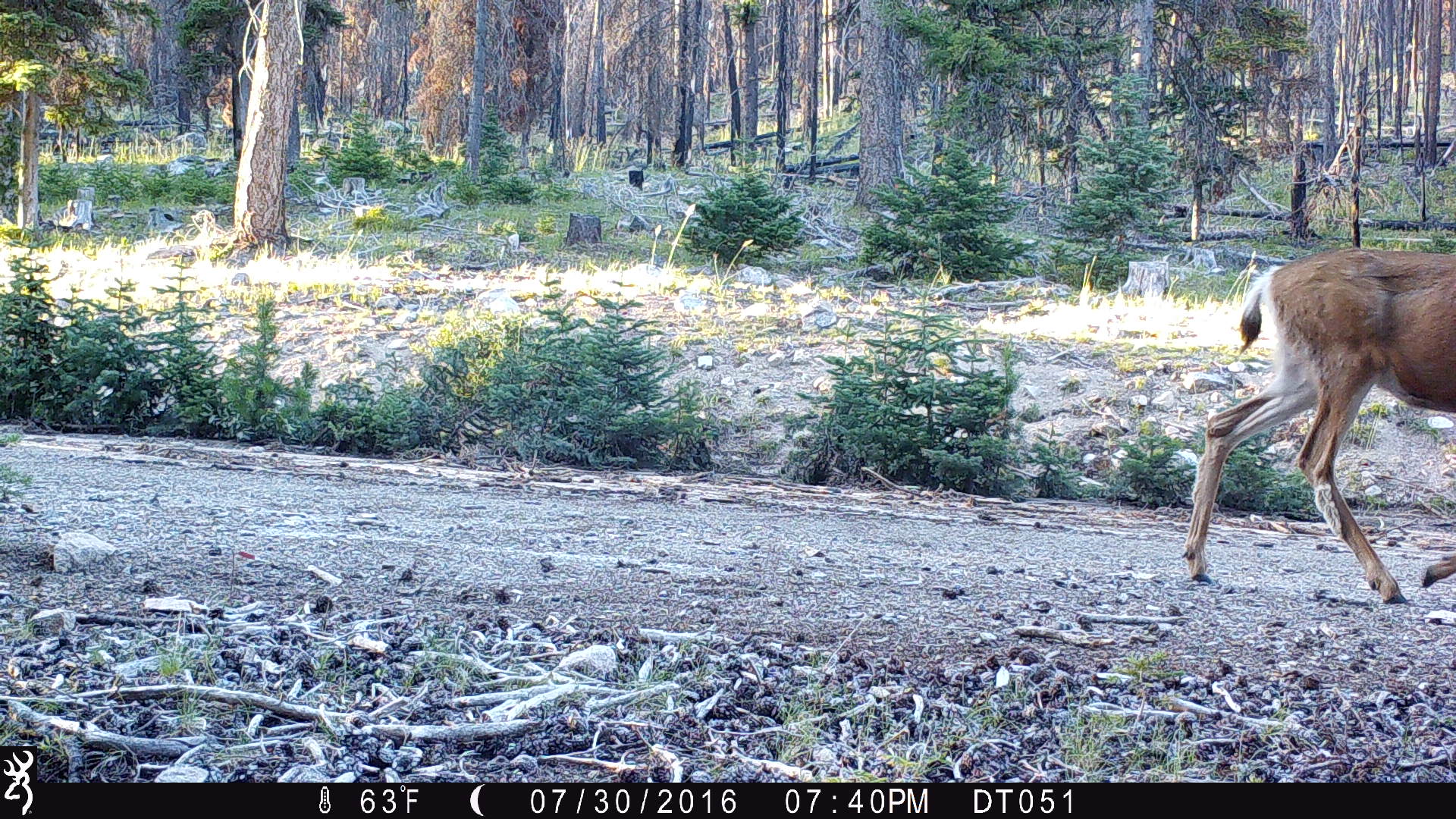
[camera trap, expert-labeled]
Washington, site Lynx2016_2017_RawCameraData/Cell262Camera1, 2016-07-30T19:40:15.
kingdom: Animalia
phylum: Chordata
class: Mammalia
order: Artiodactyla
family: Cervidae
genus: Odocoileus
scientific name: Odocoileus hemionus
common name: mule deer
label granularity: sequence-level